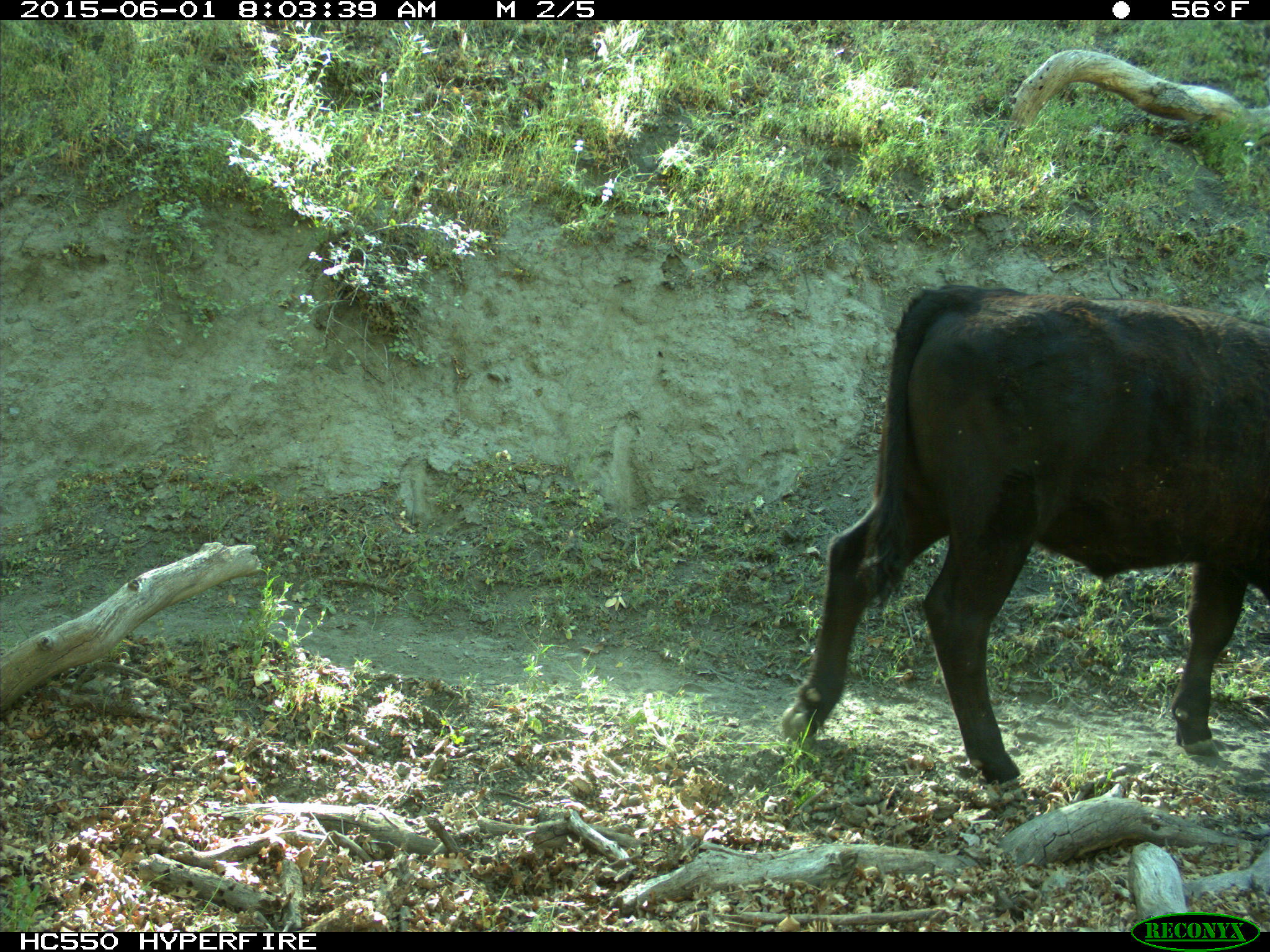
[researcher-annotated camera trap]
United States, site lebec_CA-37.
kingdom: Animalia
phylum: Chordata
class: Mammalia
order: Artiodactyla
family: Bovidae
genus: Bos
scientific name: Bos taurus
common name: domestic cow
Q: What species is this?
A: Bos taurus (domestic cow).